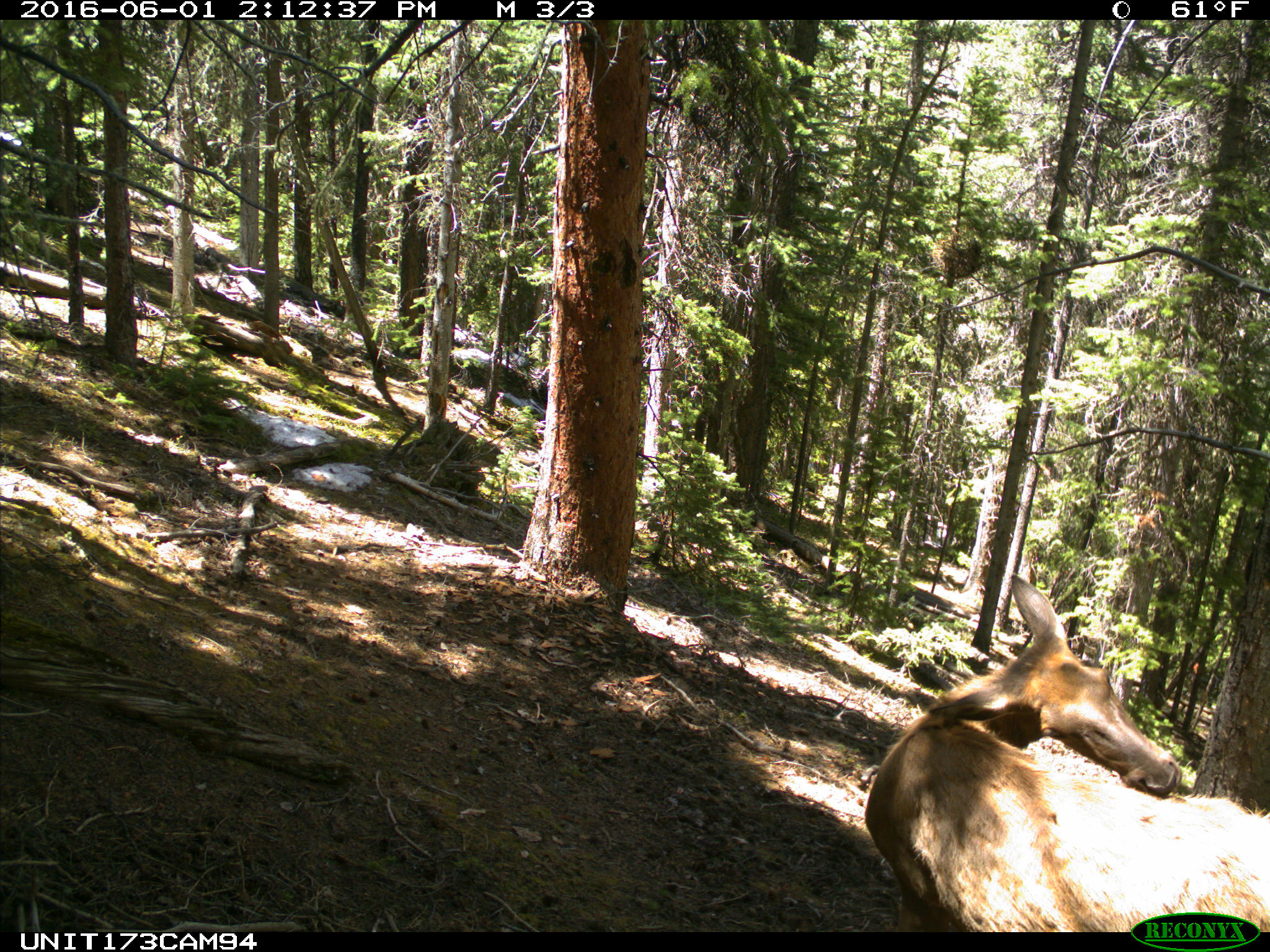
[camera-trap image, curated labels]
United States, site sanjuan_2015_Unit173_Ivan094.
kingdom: Animalia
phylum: Chordata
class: Mammalia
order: Artiodactyla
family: Cervidae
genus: Cervus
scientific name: Cervus elaphus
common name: red deer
Cervus elaphus (red deer).